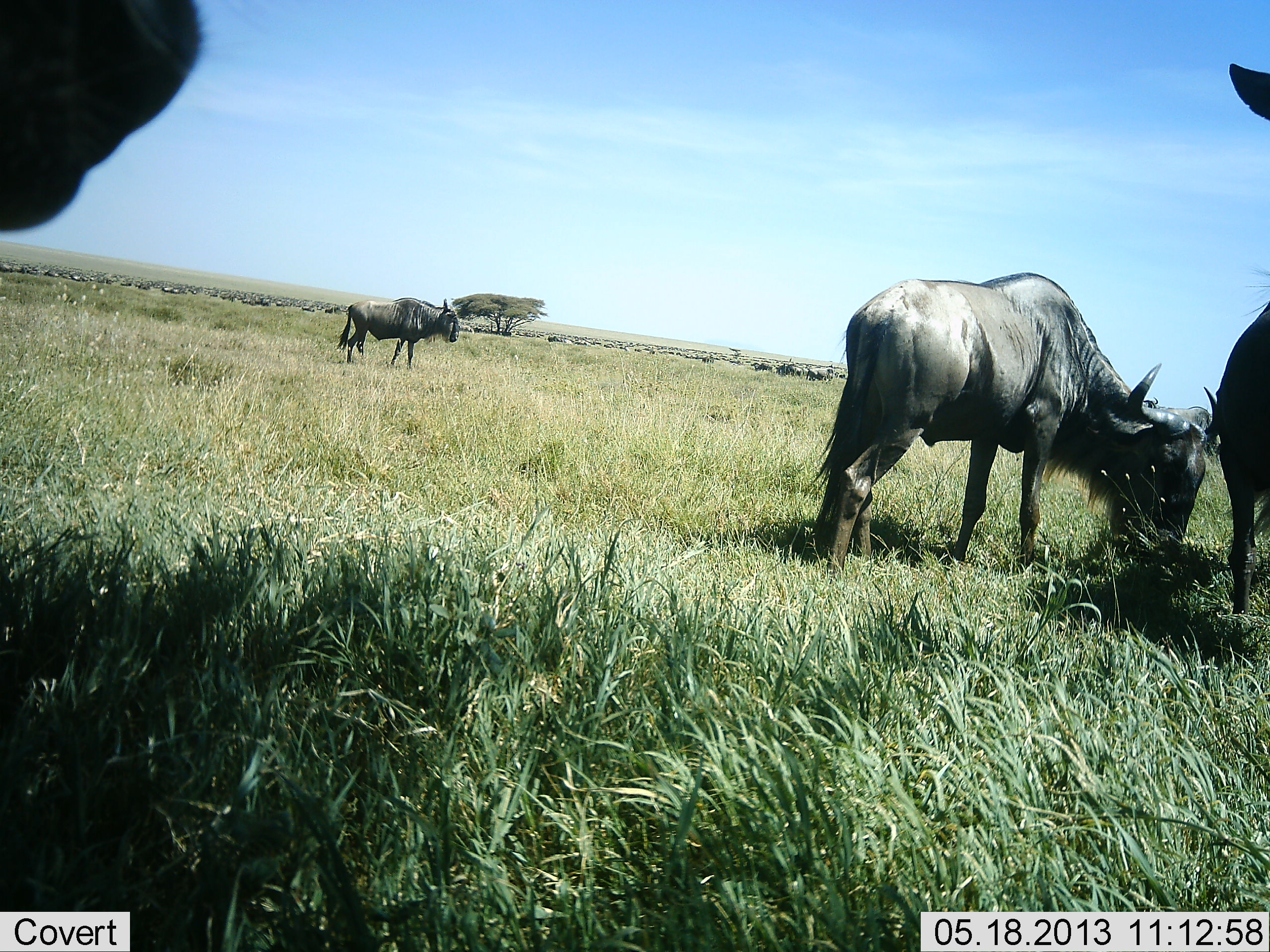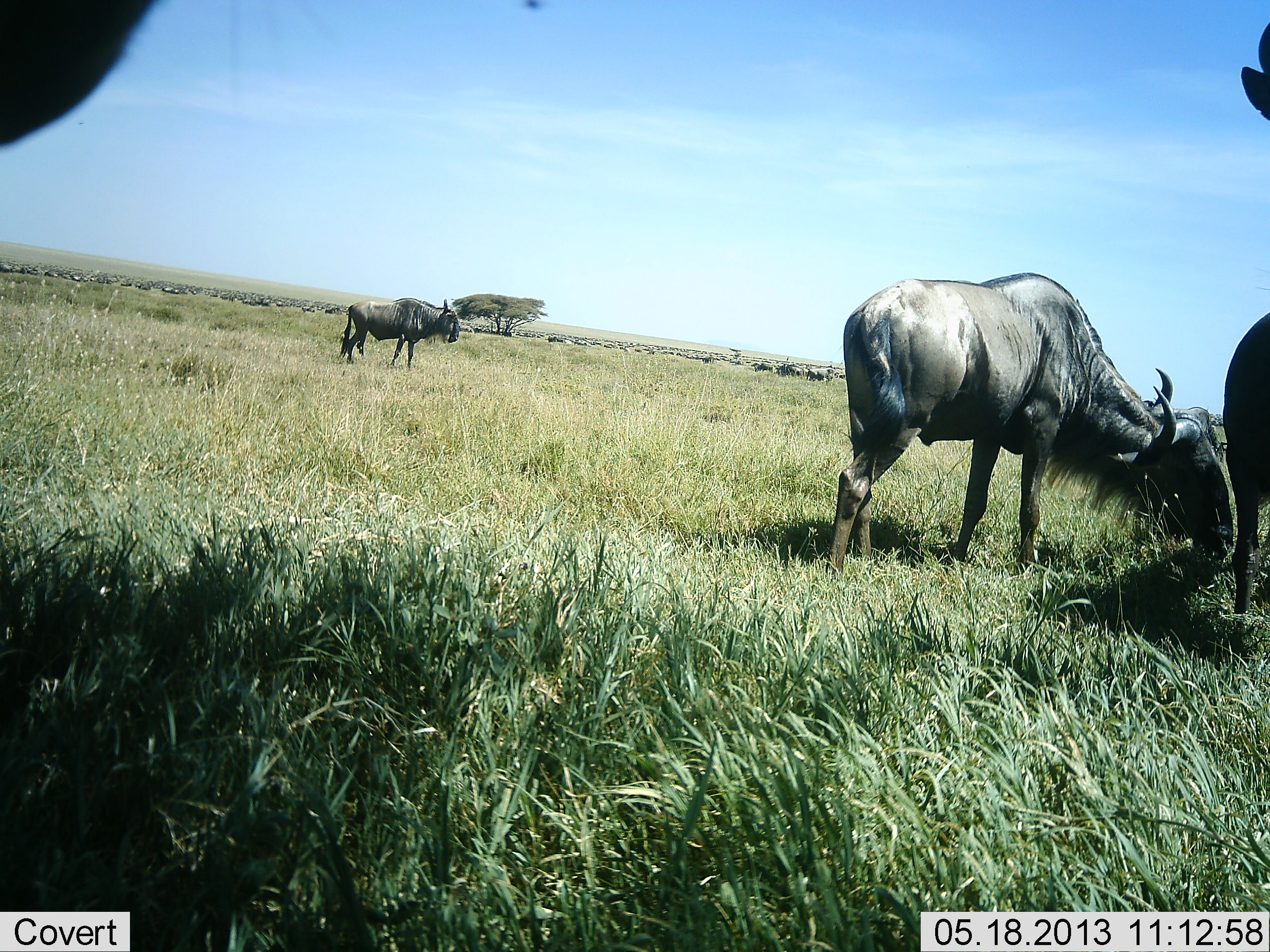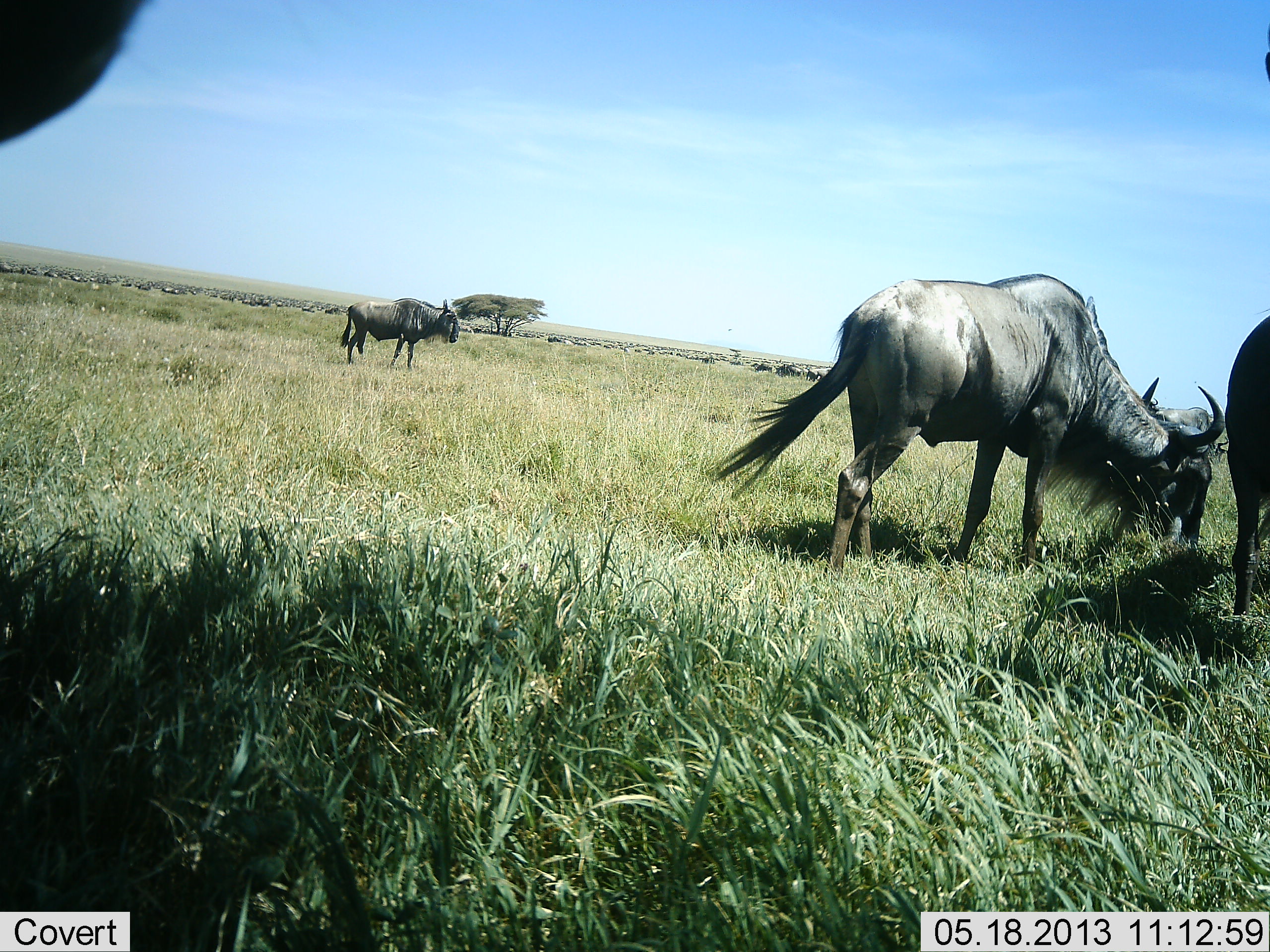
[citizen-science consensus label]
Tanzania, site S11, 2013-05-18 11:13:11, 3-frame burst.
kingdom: Animalia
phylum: Chordata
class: Mammalia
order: Artiodactyla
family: Bovidae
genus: Connochaetes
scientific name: Connochaetes taurinus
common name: blue wildebeest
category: wildebeest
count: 5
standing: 70%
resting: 20%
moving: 20%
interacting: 10%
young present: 0%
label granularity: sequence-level